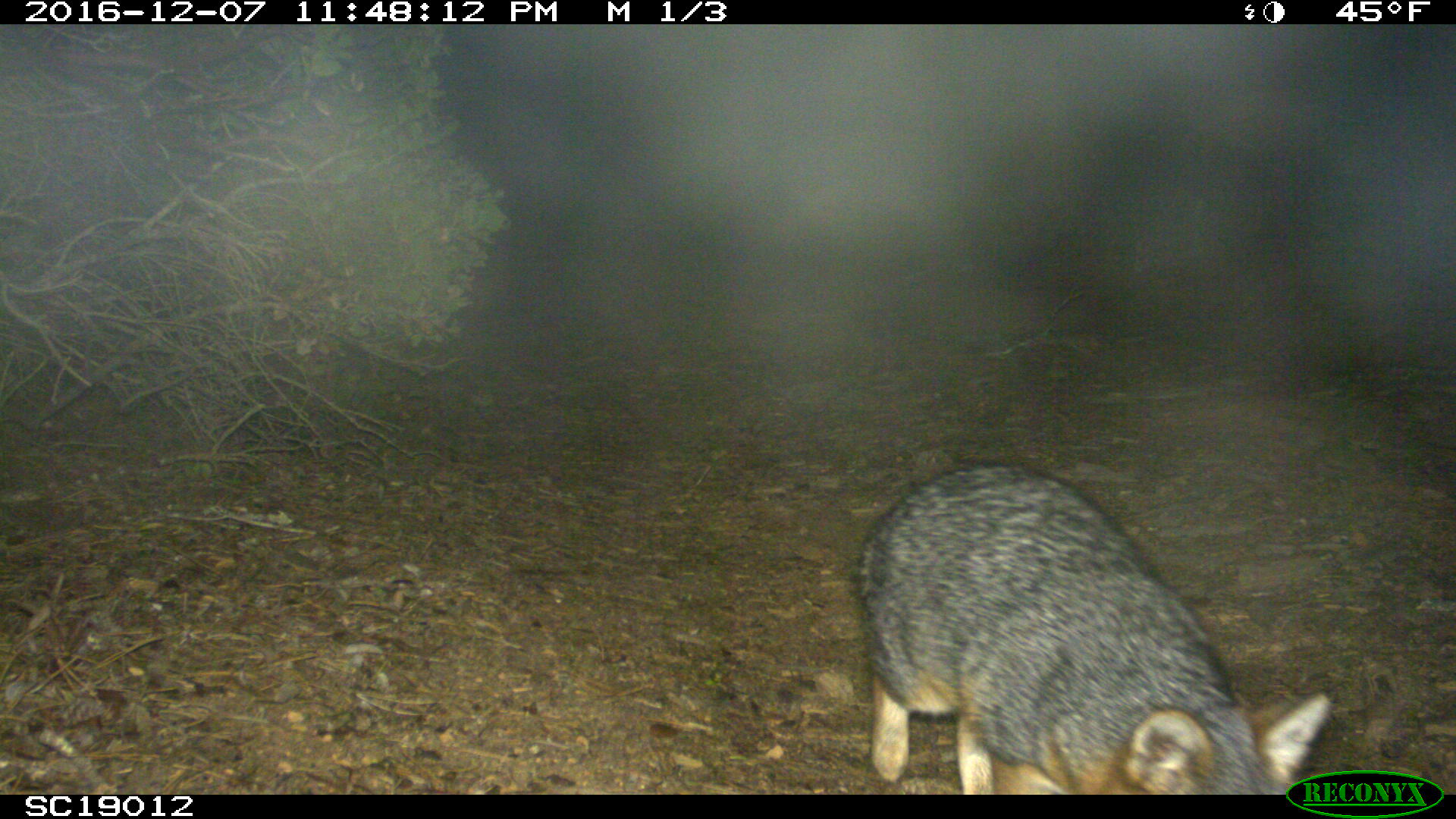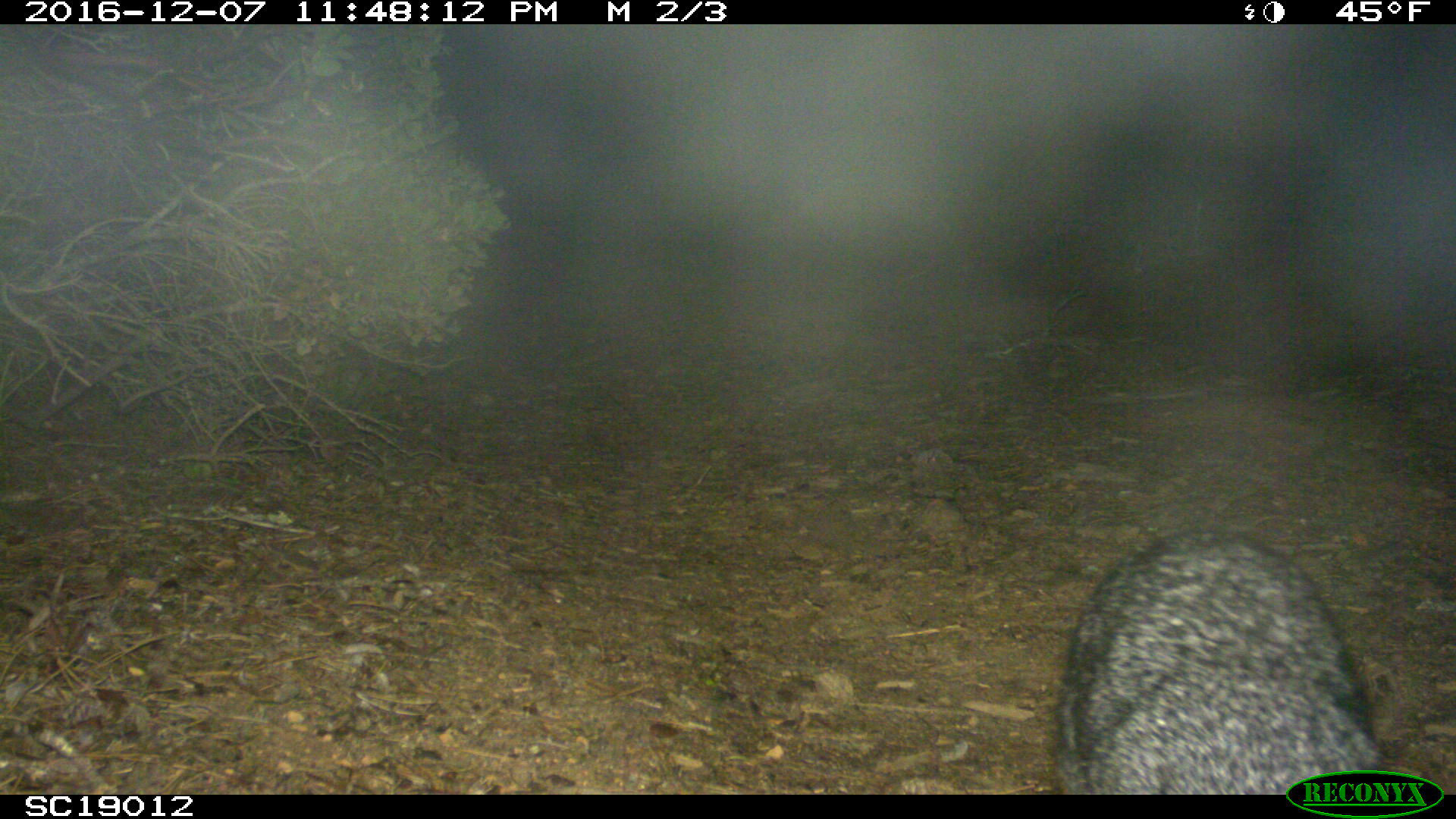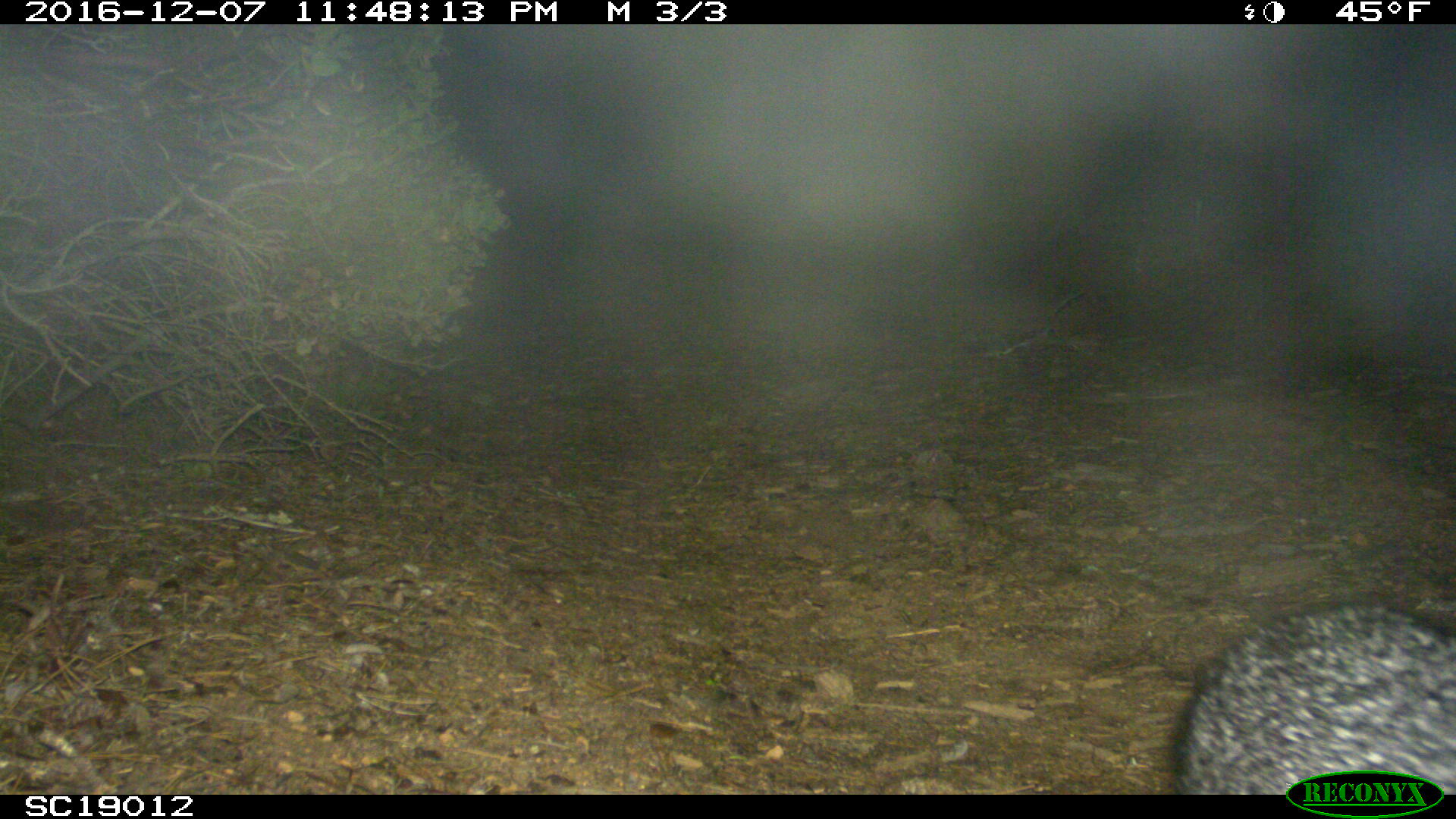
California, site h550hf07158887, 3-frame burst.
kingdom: Animalia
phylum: Chordata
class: Mammalia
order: Carnivora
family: Canidae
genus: Urocyon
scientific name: Urocyon littoralis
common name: island fox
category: fox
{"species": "fox (island fox) (Urocyon littoralis)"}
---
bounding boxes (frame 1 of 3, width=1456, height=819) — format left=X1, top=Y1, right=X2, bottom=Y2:
fox: left=855, top=462, right=1333, bottom=794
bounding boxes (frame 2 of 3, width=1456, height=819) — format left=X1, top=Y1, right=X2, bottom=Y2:
fox: left=1059, top=523, right=1389, bottom=788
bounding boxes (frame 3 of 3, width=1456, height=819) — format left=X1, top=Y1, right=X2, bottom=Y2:
fox: left=1172, top=604, right=1455, bottom=794